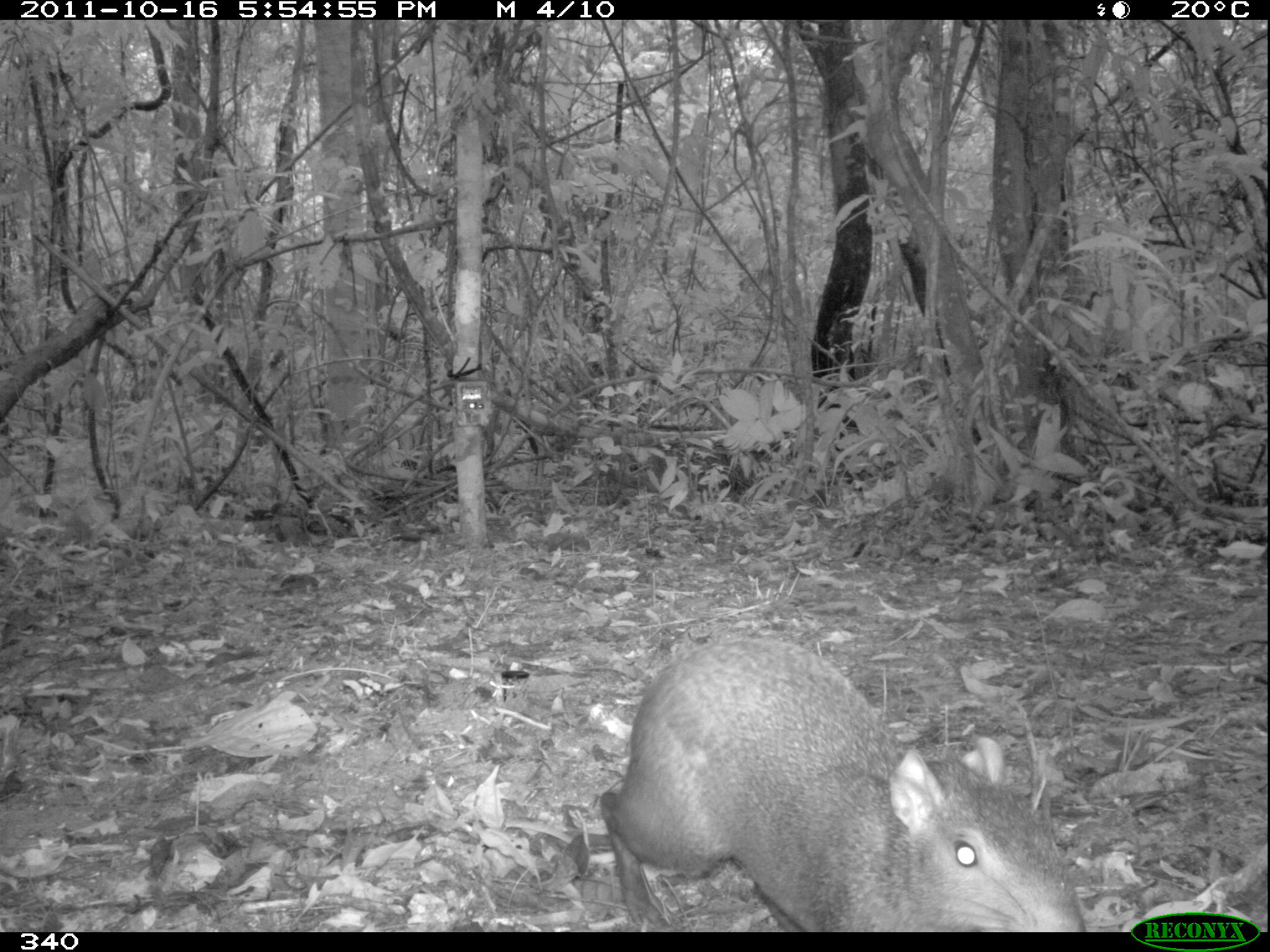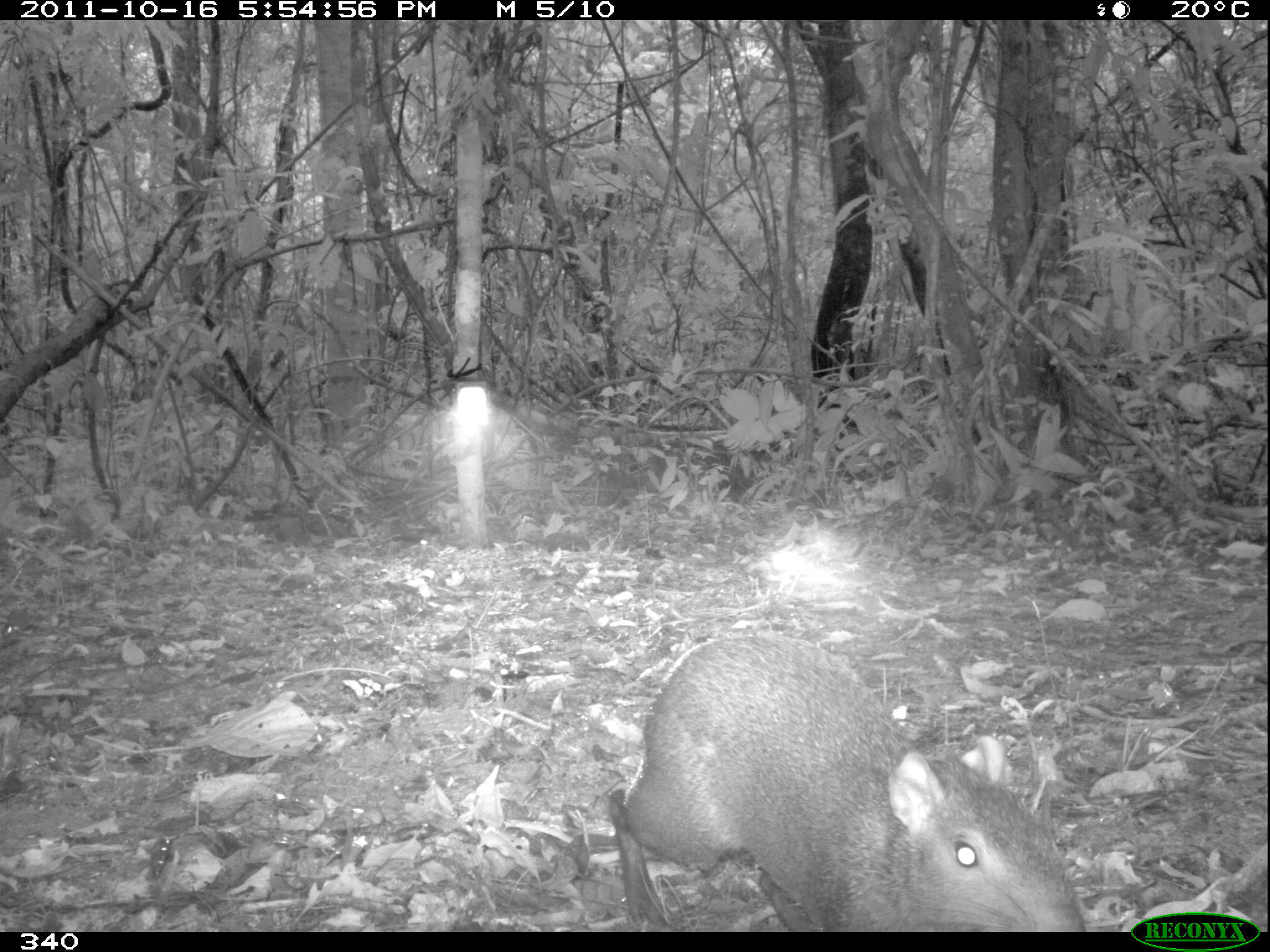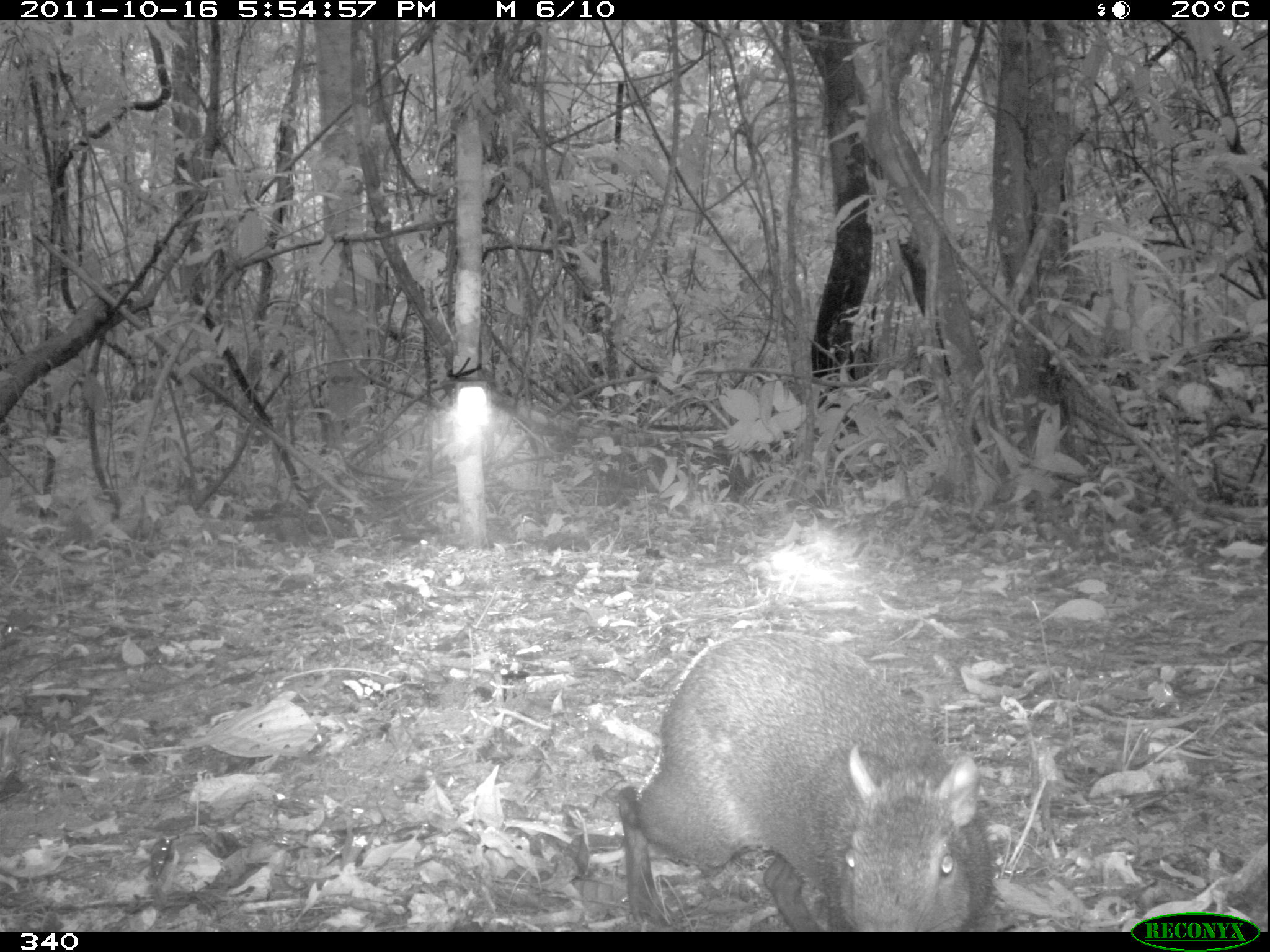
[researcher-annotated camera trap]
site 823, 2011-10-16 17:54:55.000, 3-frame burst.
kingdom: Animalia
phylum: Chordata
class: Mammalia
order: Rodentia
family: Dasyproctidae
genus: Dasyprocta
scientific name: Dasyprocta punctata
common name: central american agouti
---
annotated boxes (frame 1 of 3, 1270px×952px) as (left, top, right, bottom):
dasyprocta punctata: (599, 637, 1086, 932)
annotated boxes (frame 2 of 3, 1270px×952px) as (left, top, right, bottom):
dasyprocta punctata: (607, 635, 1087, 932)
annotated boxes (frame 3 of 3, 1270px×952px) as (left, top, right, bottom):
dasyprocta punctata: (616, 631, 994, 932)